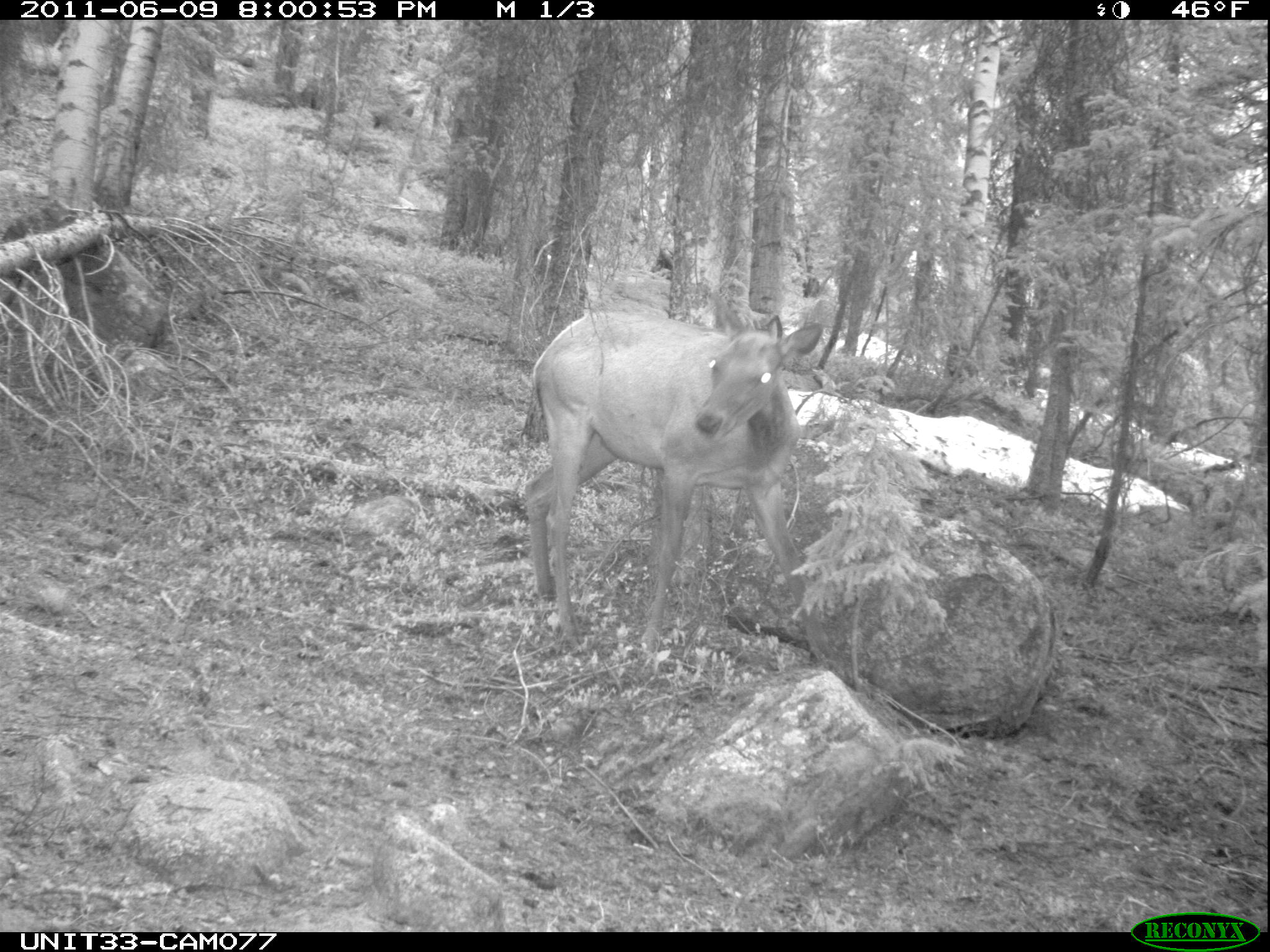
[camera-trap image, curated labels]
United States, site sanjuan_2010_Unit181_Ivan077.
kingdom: Animalia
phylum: Chordata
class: Mammalia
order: Artiodactyla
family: Cervidae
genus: Cervus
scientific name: Cervus elaphus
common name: red deer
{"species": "Cervus elaphus (red deer)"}